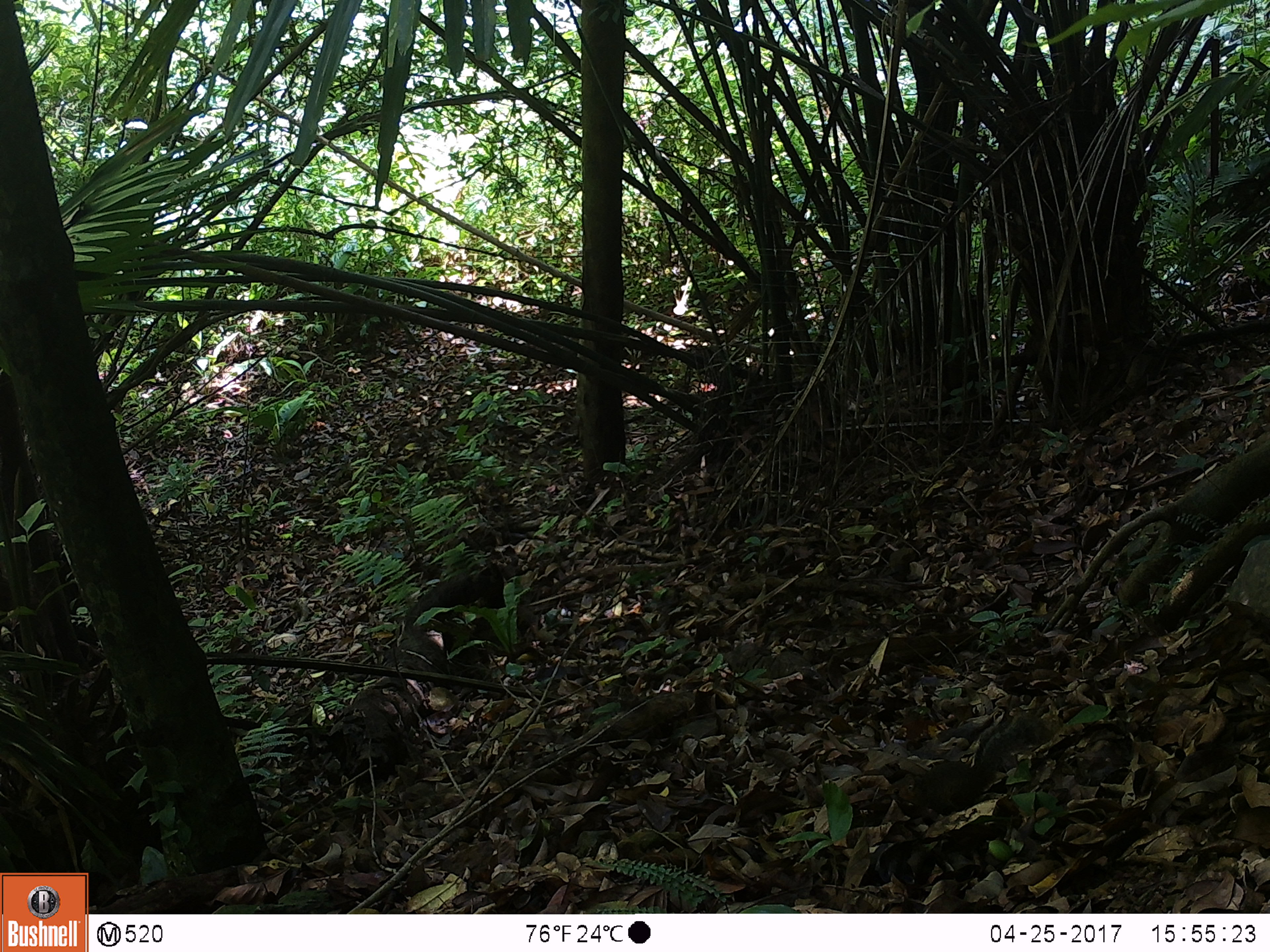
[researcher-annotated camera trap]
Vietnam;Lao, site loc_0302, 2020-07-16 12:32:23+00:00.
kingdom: Animalia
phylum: Chordata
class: Mammalia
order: Rodentia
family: Sciuridae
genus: Dremomys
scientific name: Dremomys rufigenis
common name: red-cheeked squirrel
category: red cheeked squirrel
Red cheeked squirrel (red-cheeked squirrel) (Dremomys rufigenis). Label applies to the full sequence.